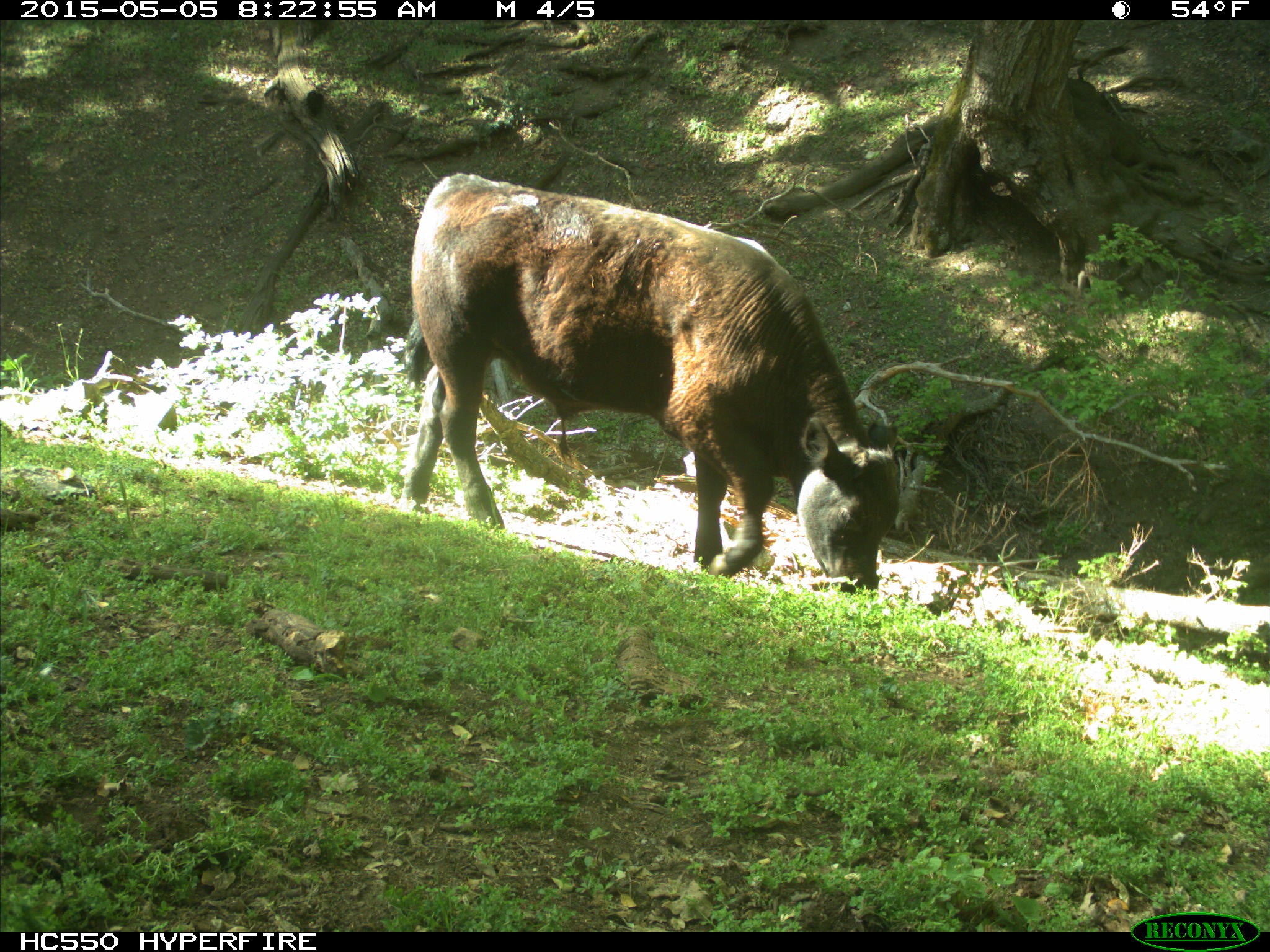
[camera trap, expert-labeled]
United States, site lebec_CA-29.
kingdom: Animalia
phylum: Chordata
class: Mammalia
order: Artiodactyla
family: Bovidae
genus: Bos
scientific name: Bos taurus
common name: domestic cow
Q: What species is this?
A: Bos taurus (domestic cow).